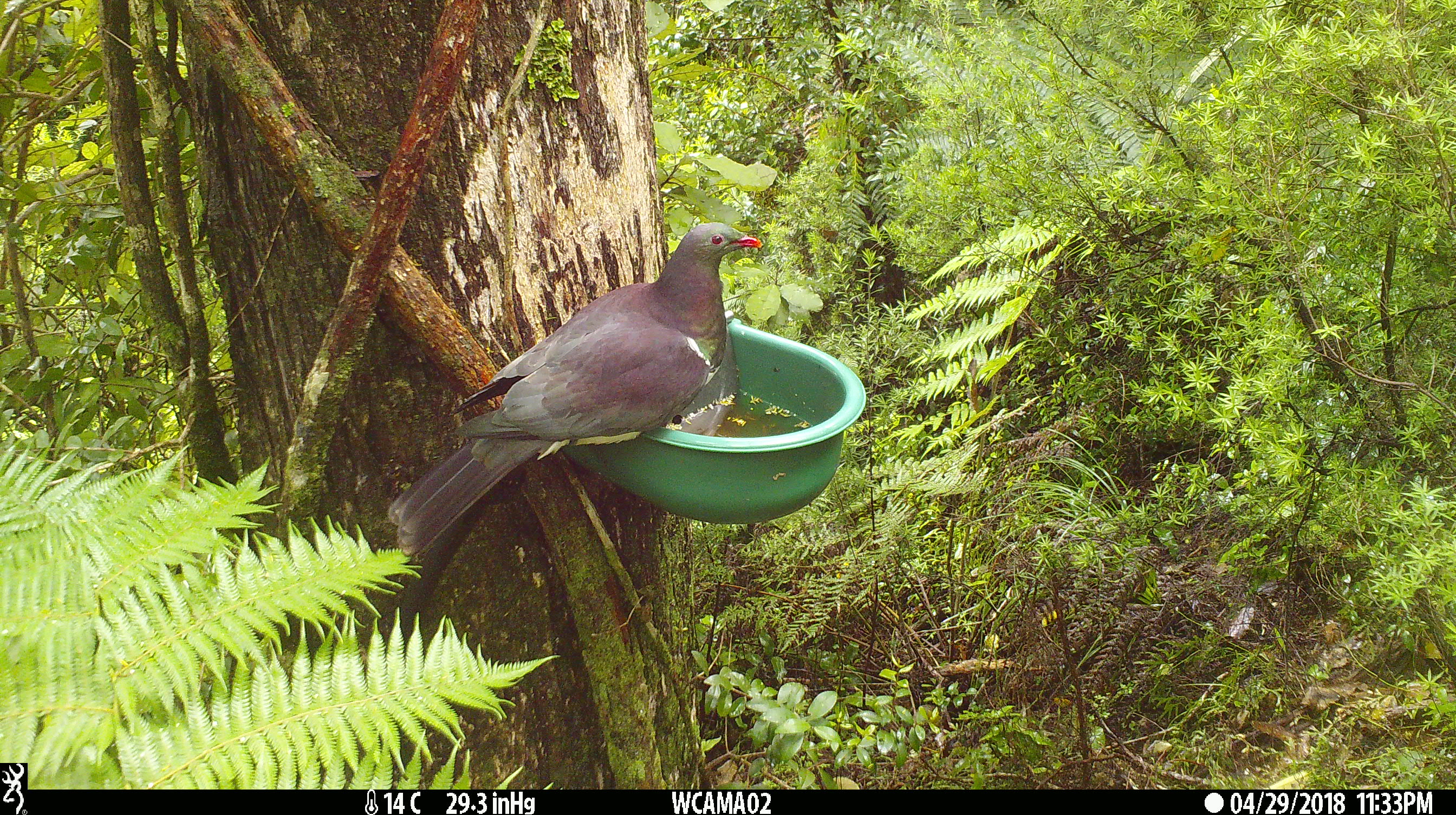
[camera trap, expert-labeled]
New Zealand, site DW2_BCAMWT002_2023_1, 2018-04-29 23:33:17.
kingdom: Animalia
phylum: Chordata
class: Aves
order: Columbiformes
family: Columbidae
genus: Hemiphaga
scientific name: Hemiphaga novaeseelandiae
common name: new zealand pigeon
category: kereru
Kereru (new zealand pigeon) (Hemiphaga novaeseelandiae).